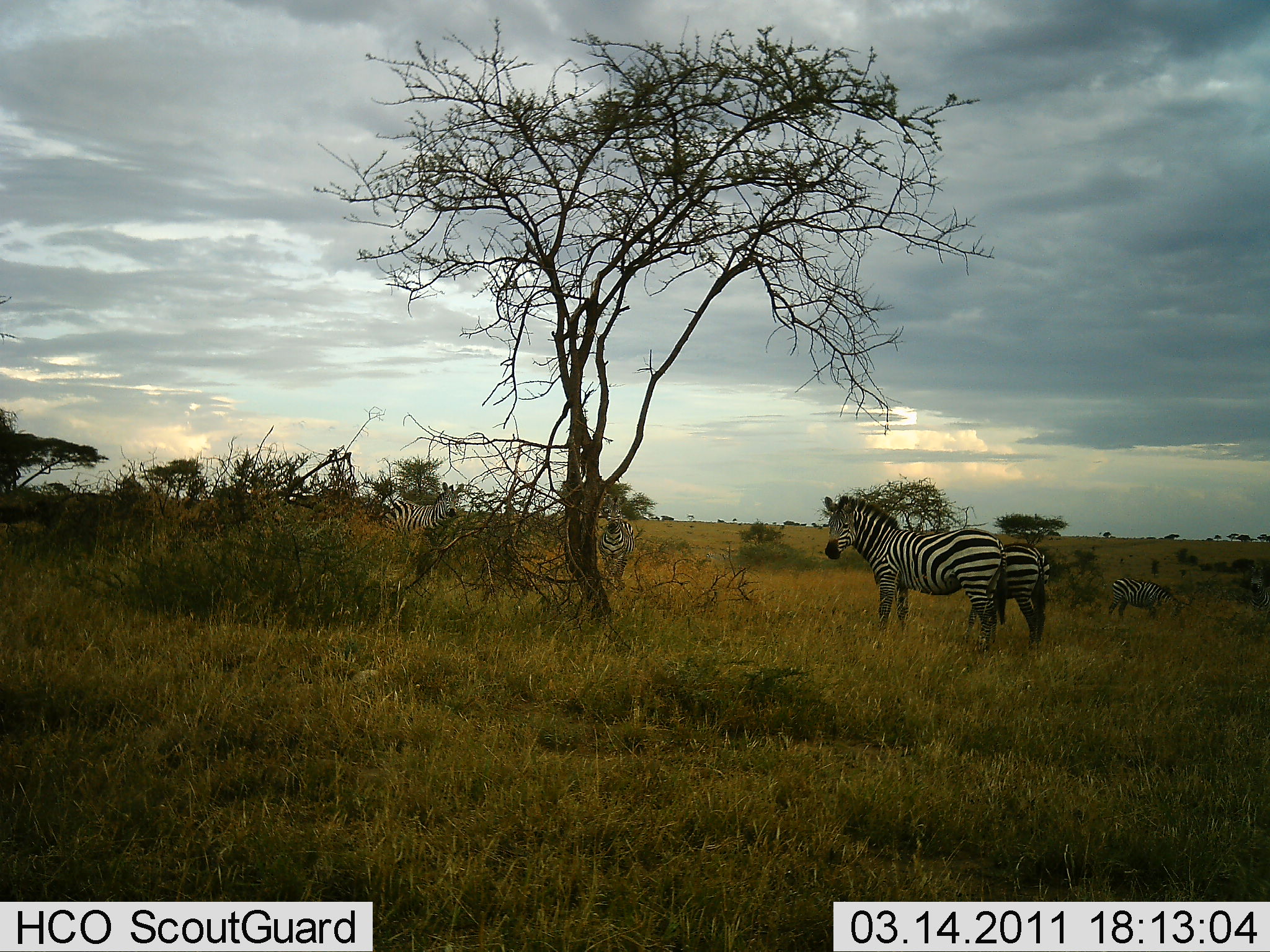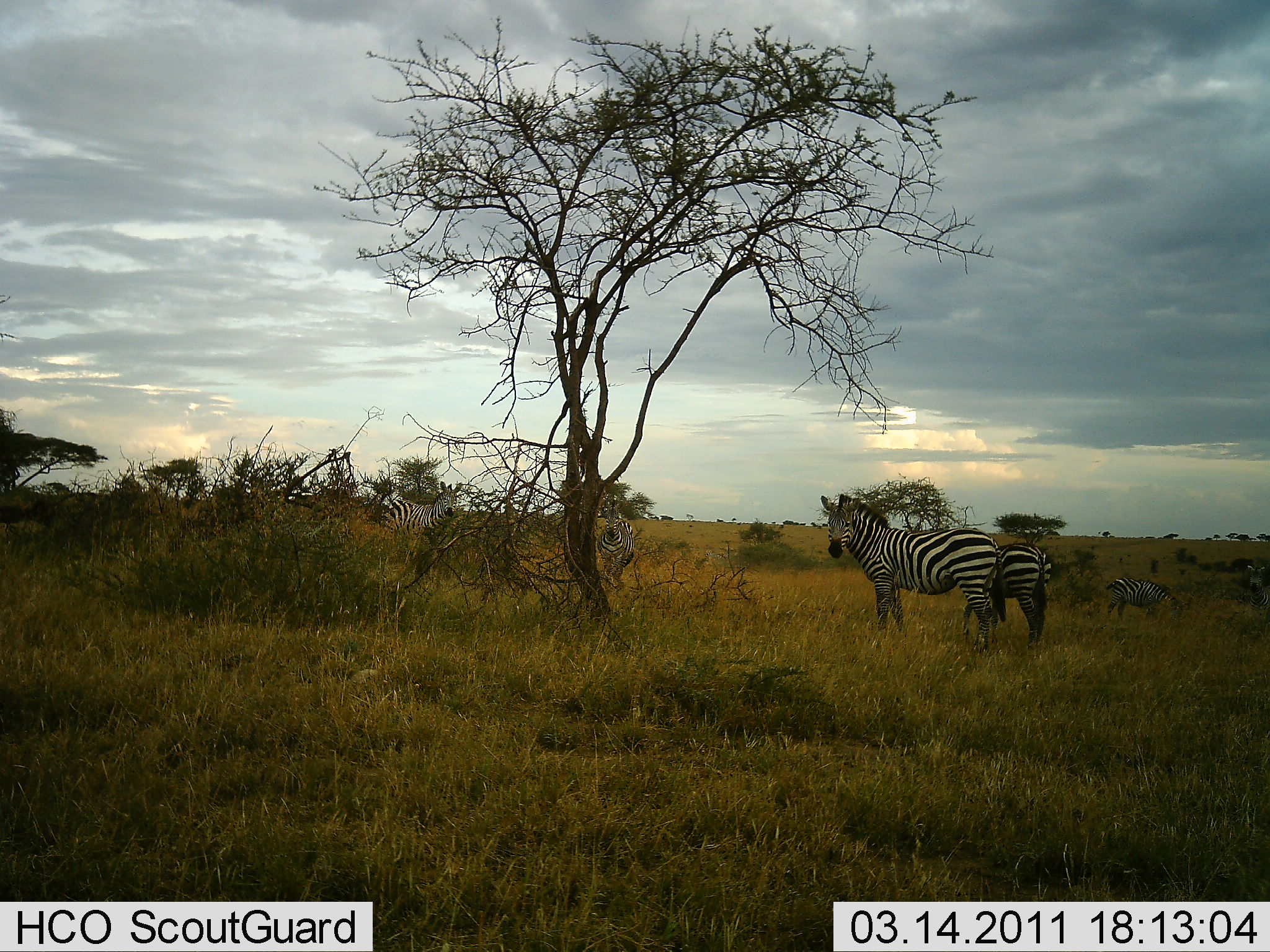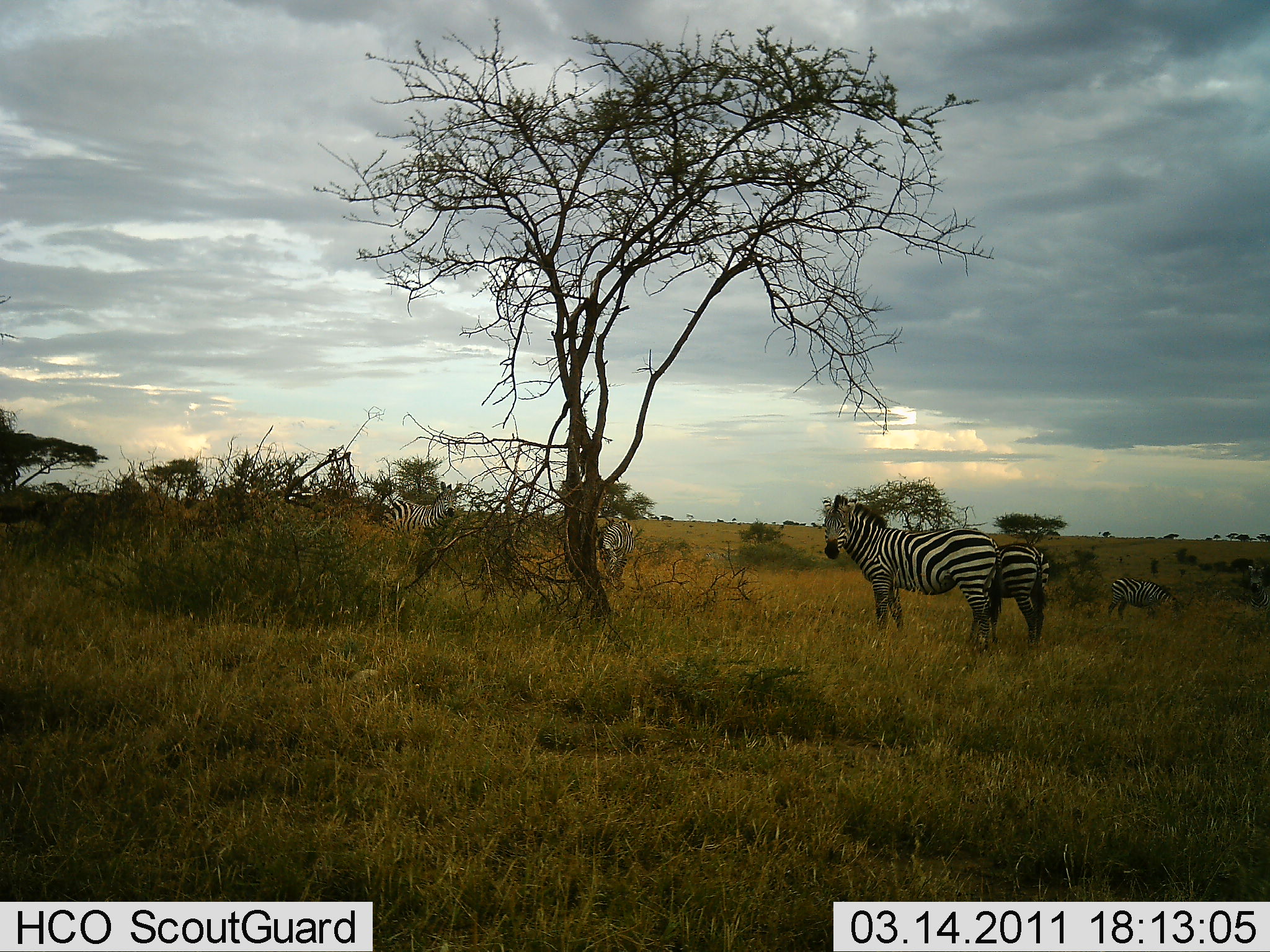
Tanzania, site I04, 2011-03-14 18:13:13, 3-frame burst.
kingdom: Animalia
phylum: Chordata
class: Mammalia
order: Perissodactyla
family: Equidae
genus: Equus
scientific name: Equus quagga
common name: plains zebra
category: zebra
Zebra (plains zebra) (Equus quagga), count 5. Behavior (volunteer vote fractions): standing 100%, resting 0%, moving 8%, interacting 15%. Young present (vote fraction): 0%. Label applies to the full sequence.